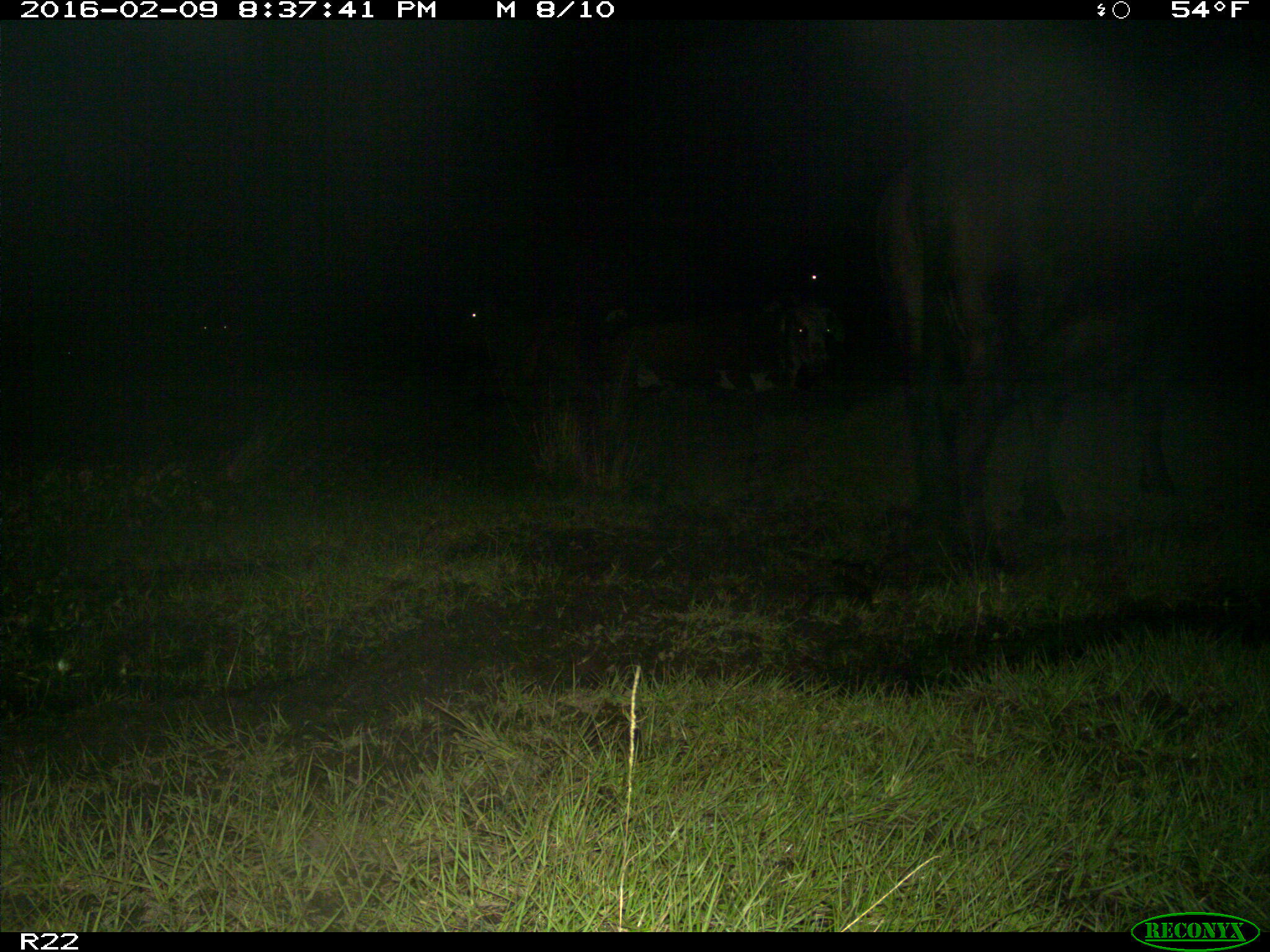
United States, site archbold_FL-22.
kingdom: Animalia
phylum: Chordata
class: Mammalia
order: Artiodactyla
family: Bovidae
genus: Bos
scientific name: Bos taurus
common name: domestic cow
Bos taurus (domestic cow).